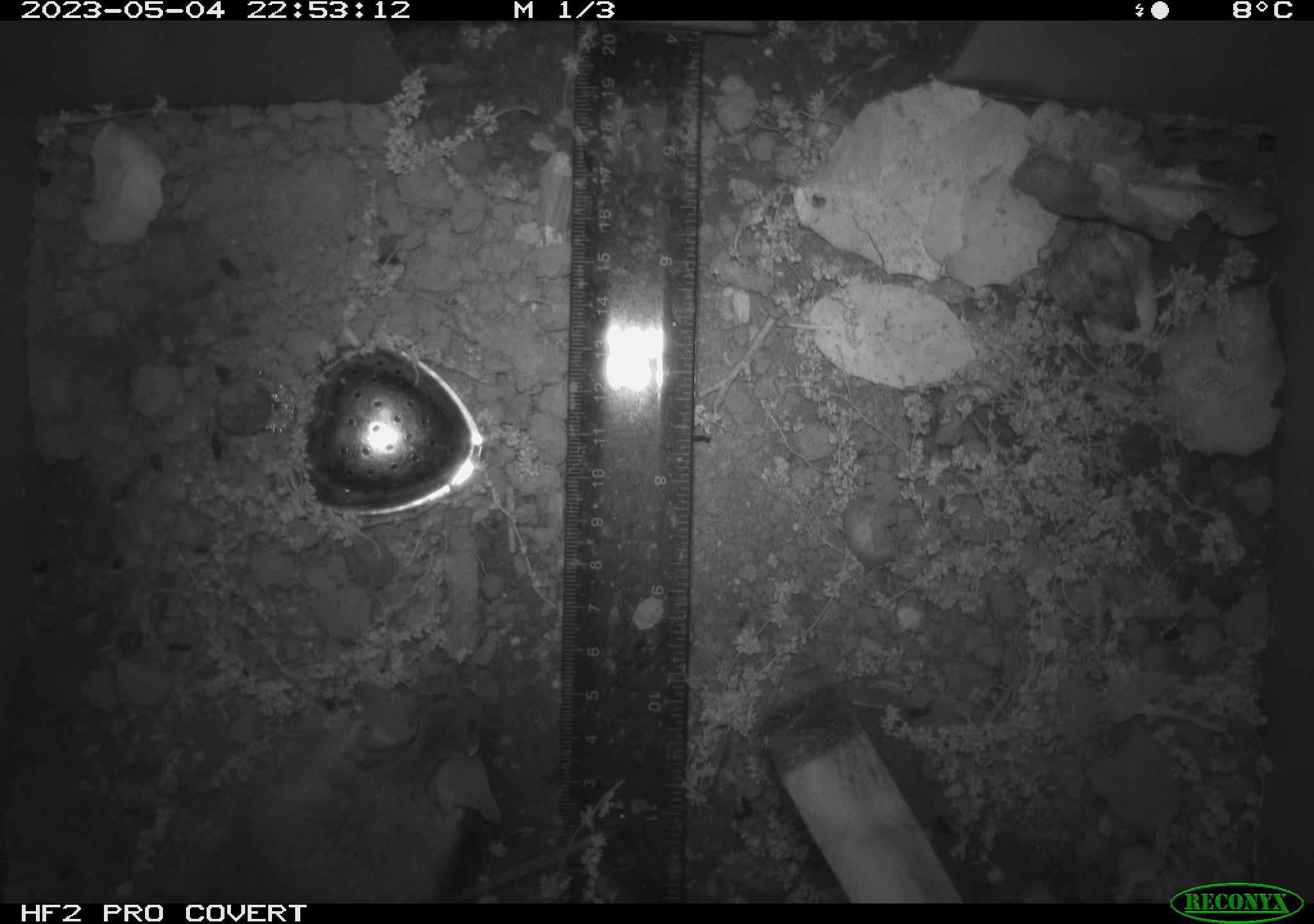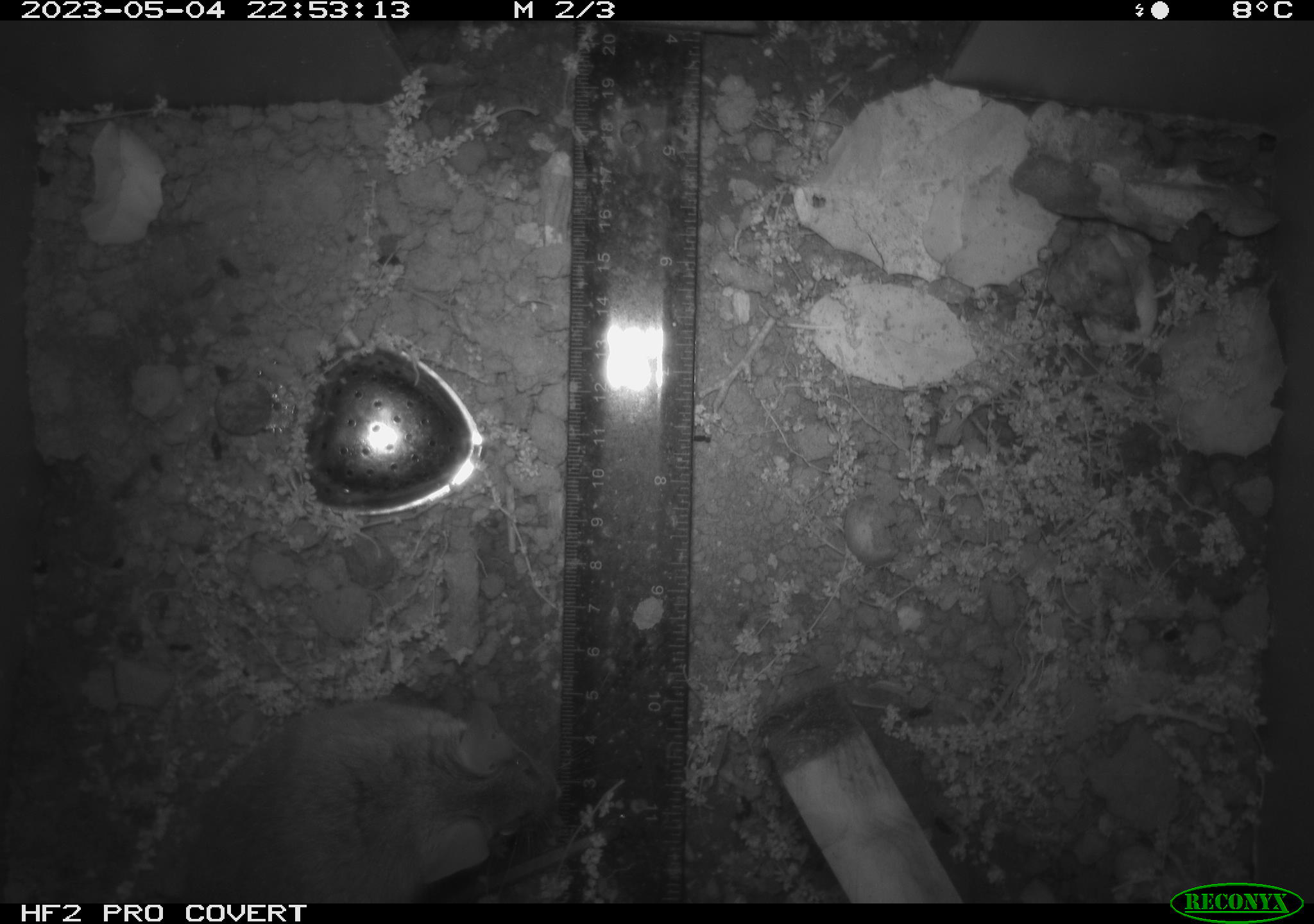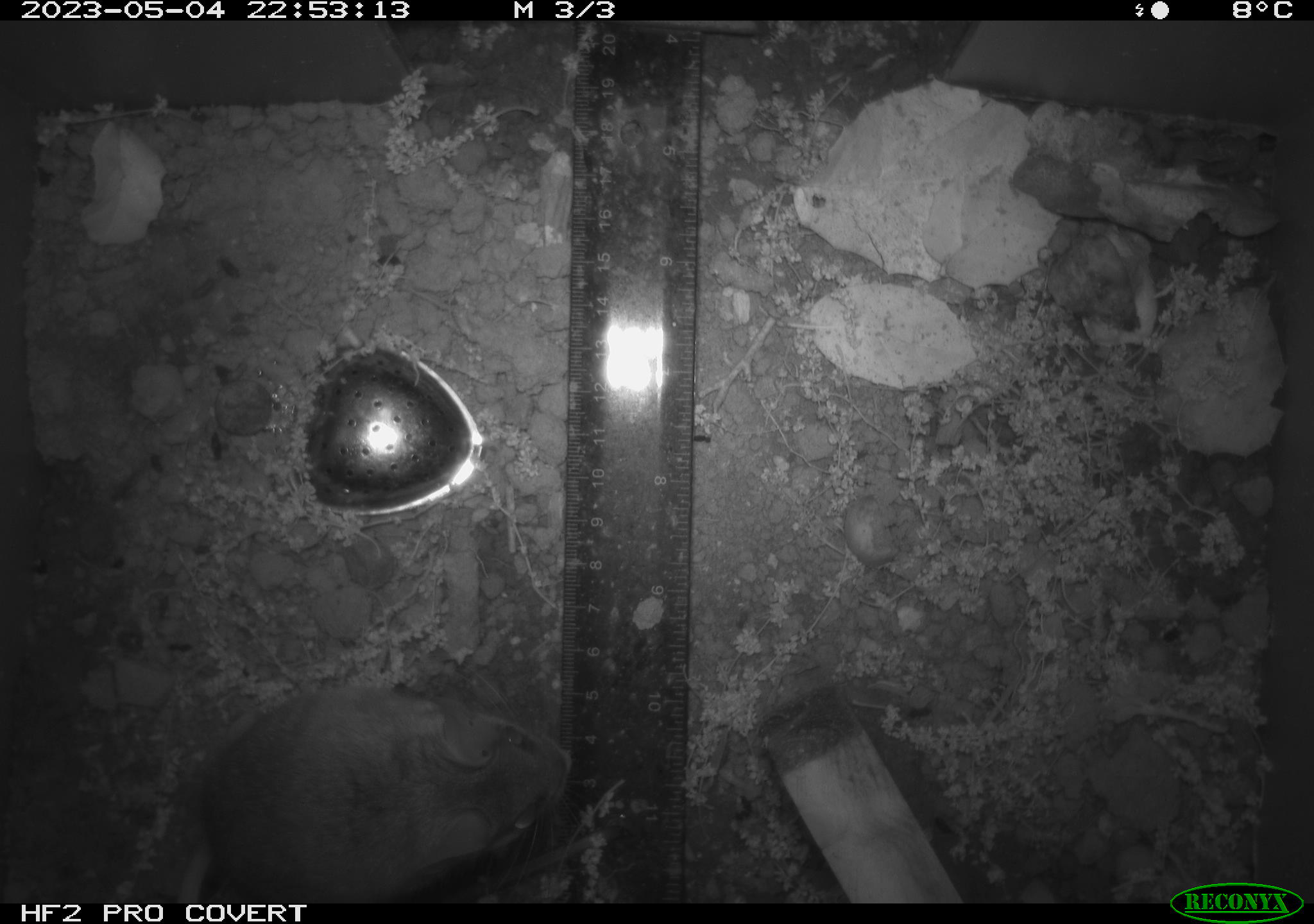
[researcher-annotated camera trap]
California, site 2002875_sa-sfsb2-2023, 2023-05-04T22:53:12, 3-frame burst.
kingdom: Animalia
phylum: Chordata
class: Mammalia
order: Rodentia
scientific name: Rodentia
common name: mouse species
Mouse species (Rodentia).